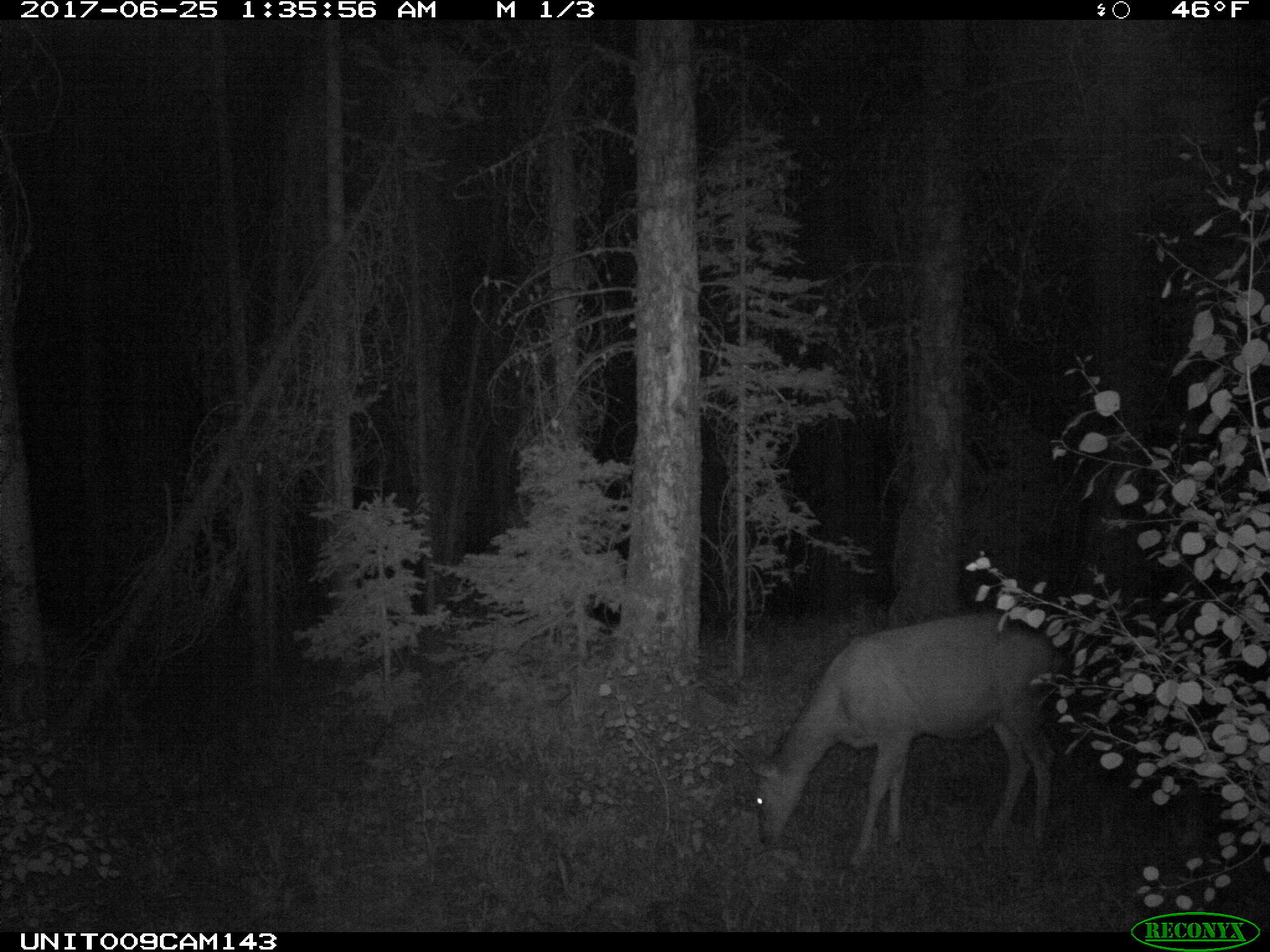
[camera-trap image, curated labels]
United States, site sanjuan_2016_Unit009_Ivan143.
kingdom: Animalia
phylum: Chordata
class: Mammalia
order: Artiodactyla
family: Cervidae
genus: Odocoileus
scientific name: Odocoileus hemionus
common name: mule deer